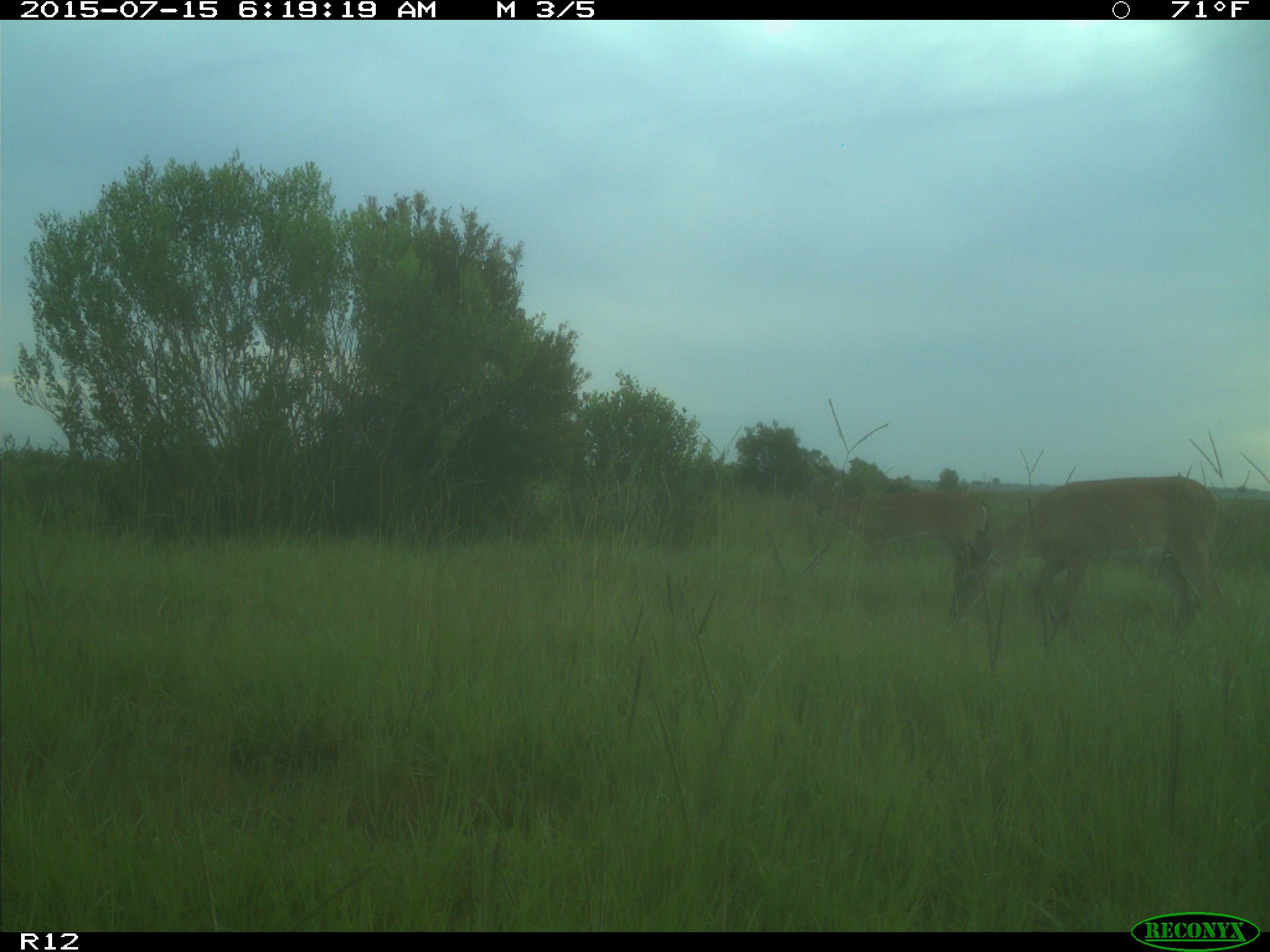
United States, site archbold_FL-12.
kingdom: Animalia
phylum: Chordata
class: Mammalia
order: Artiodactyla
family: Cervidae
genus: Odocoileus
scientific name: Odocoileus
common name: deer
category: unidentified deer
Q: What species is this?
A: Unidentified deer (deer) (Odocoileus).